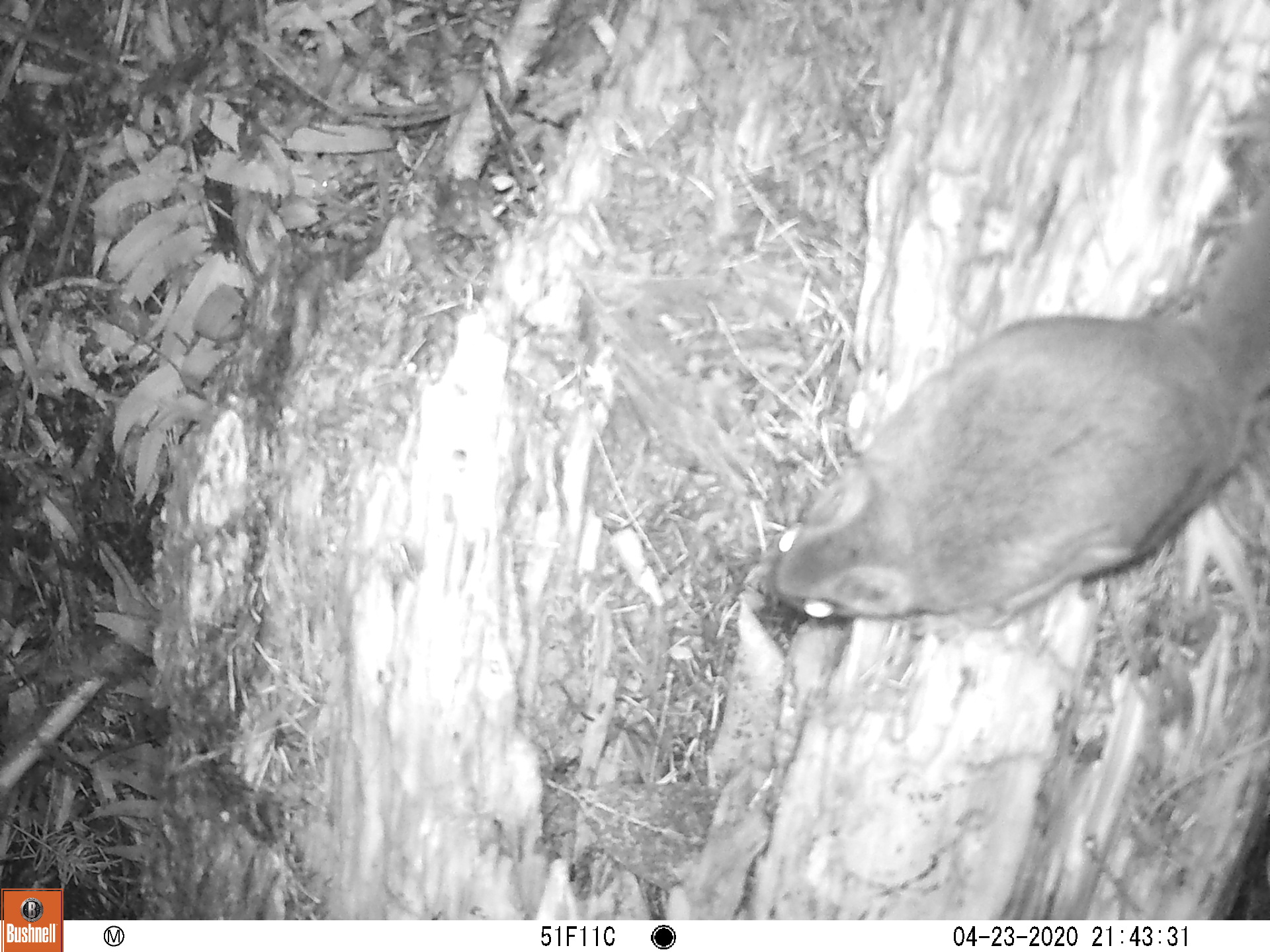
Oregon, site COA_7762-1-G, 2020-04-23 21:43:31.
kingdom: Animalia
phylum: Chordata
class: Mammalia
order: Rodentia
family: Sciuridae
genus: Glaucomys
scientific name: Glaucomys oregonensis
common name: humboldt's flying squirrel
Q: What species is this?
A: Humboldt's flying squirrel (Glaucomys oregonensis).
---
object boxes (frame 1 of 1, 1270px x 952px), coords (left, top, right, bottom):
humboldt's flying squirrel: (759, 179, 1264, 635)